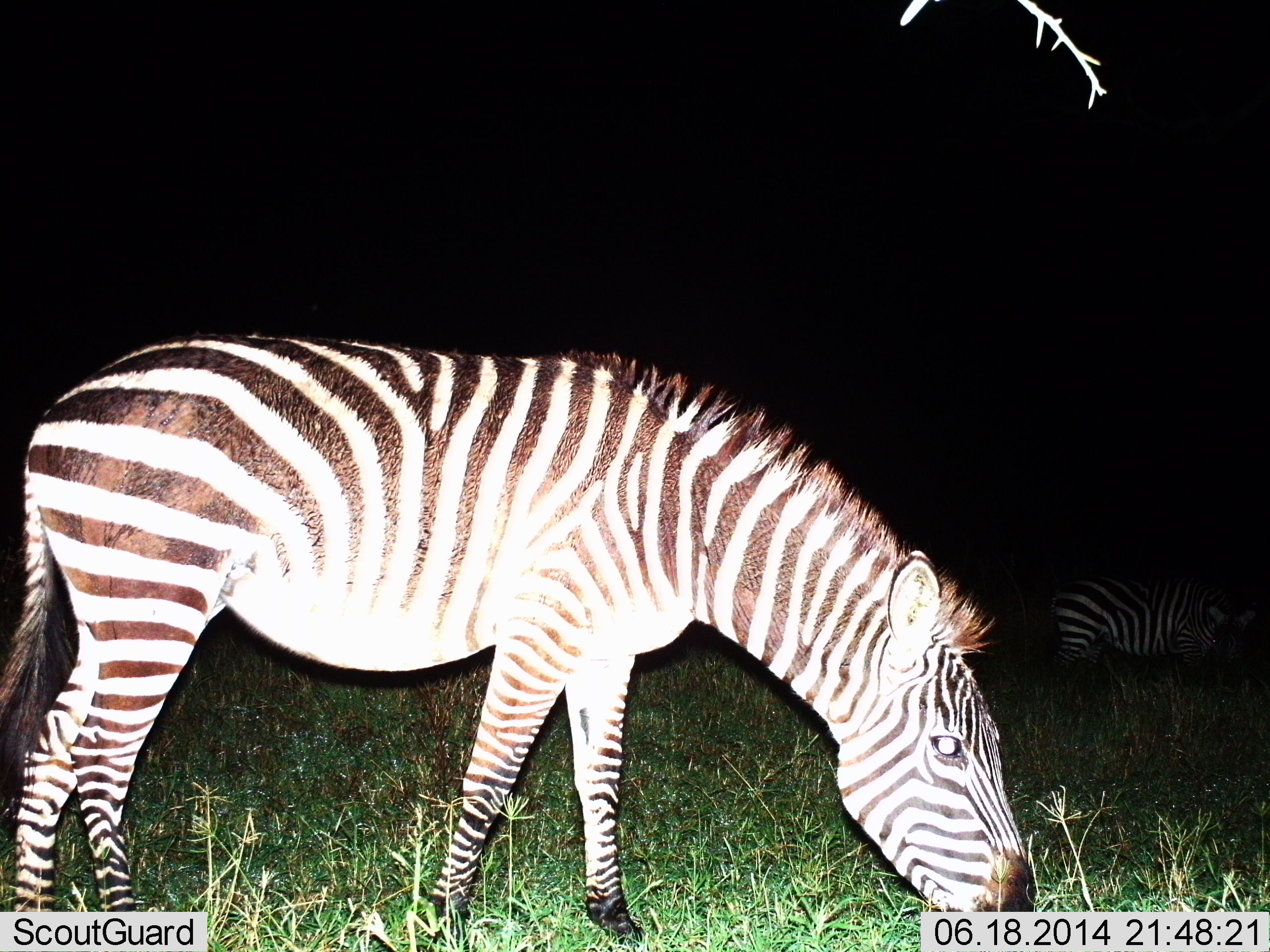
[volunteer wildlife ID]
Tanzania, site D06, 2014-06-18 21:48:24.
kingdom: Animalia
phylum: Chordata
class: Mammalia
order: Perissodactyla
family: Equidae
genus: Equus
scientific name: Equus quagga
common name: plains zebra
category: zebra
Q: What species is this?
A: Zebra (plains zebra) (Equus quagga).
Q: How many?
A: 2.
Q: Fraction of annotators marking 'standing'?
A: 30%.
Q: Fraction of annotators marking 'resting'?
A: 0%.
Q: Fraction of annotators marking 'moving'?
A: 0%.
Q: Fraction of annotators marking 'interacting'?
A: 0%.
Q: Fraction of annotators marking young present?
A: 0%.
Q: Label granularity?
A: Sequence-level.